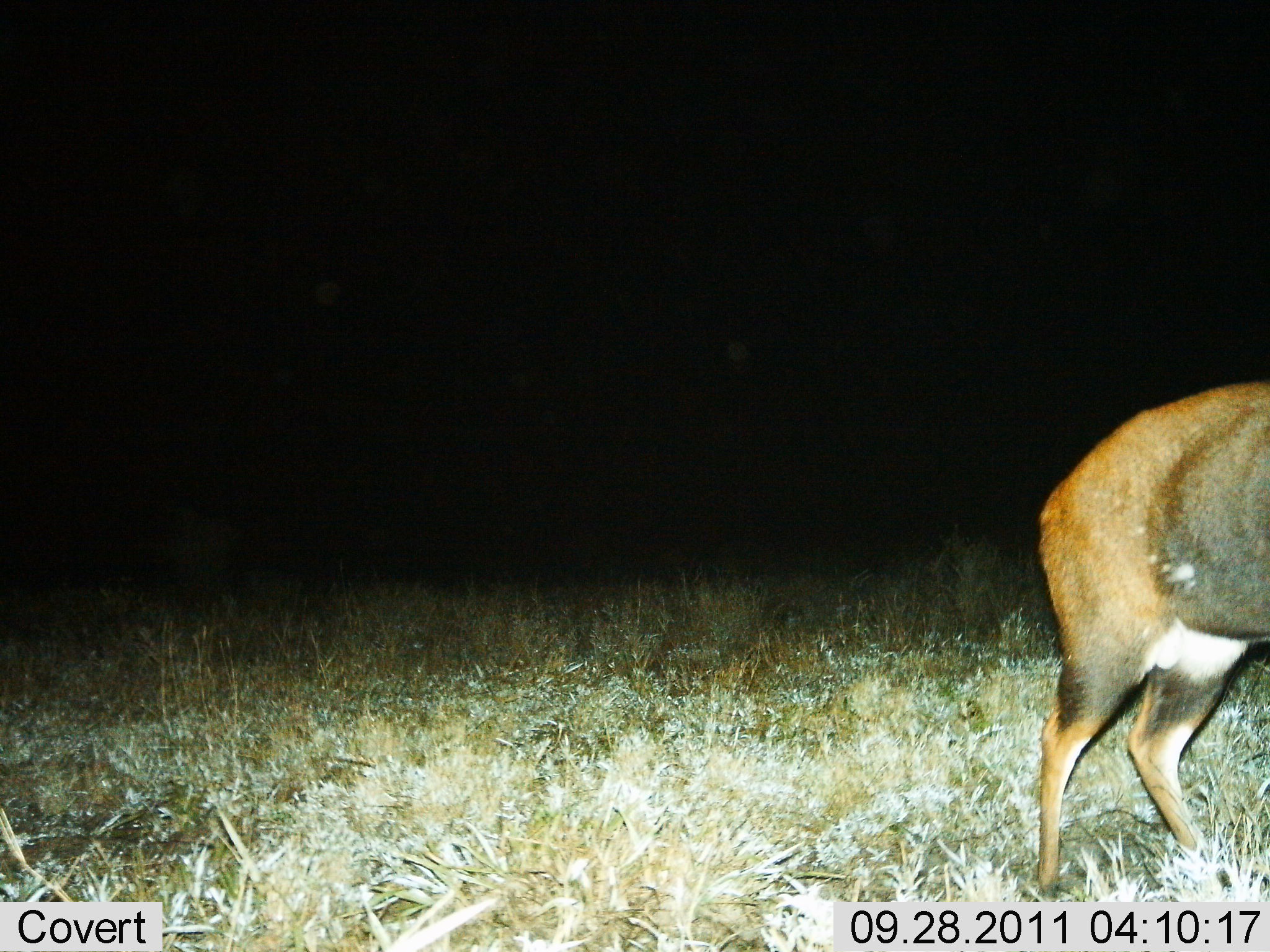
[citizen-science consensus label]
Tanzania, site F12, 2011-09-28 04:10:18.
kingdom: Animalia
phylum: Chordata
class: Mammalia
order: Artiodactyla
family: Bovidae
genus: Damaliscus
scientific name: Damaliscus lunatus jimela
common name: topi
Topi (Damaliscus lunatus jimela), count 1. Behavior (volunteer vote fractions): standing 89%, resting 0%, moving 11%, interacting 0%. Young present (vote fraction): 0%. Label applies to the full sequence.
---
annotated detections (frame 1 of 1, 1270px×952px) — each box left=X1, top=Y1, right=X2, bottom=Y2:
animal: left=1037, top=380, right=1270, bottom=901